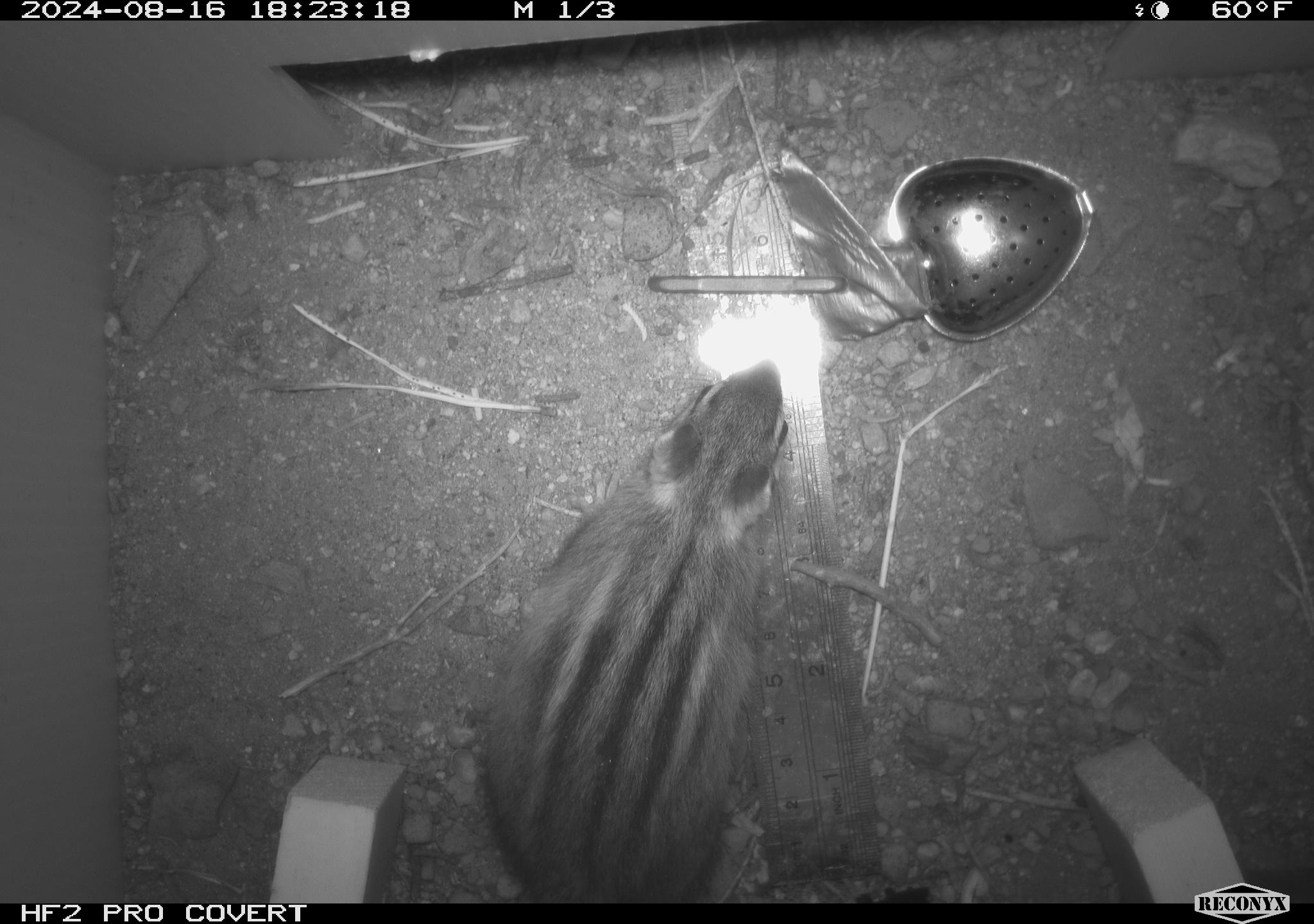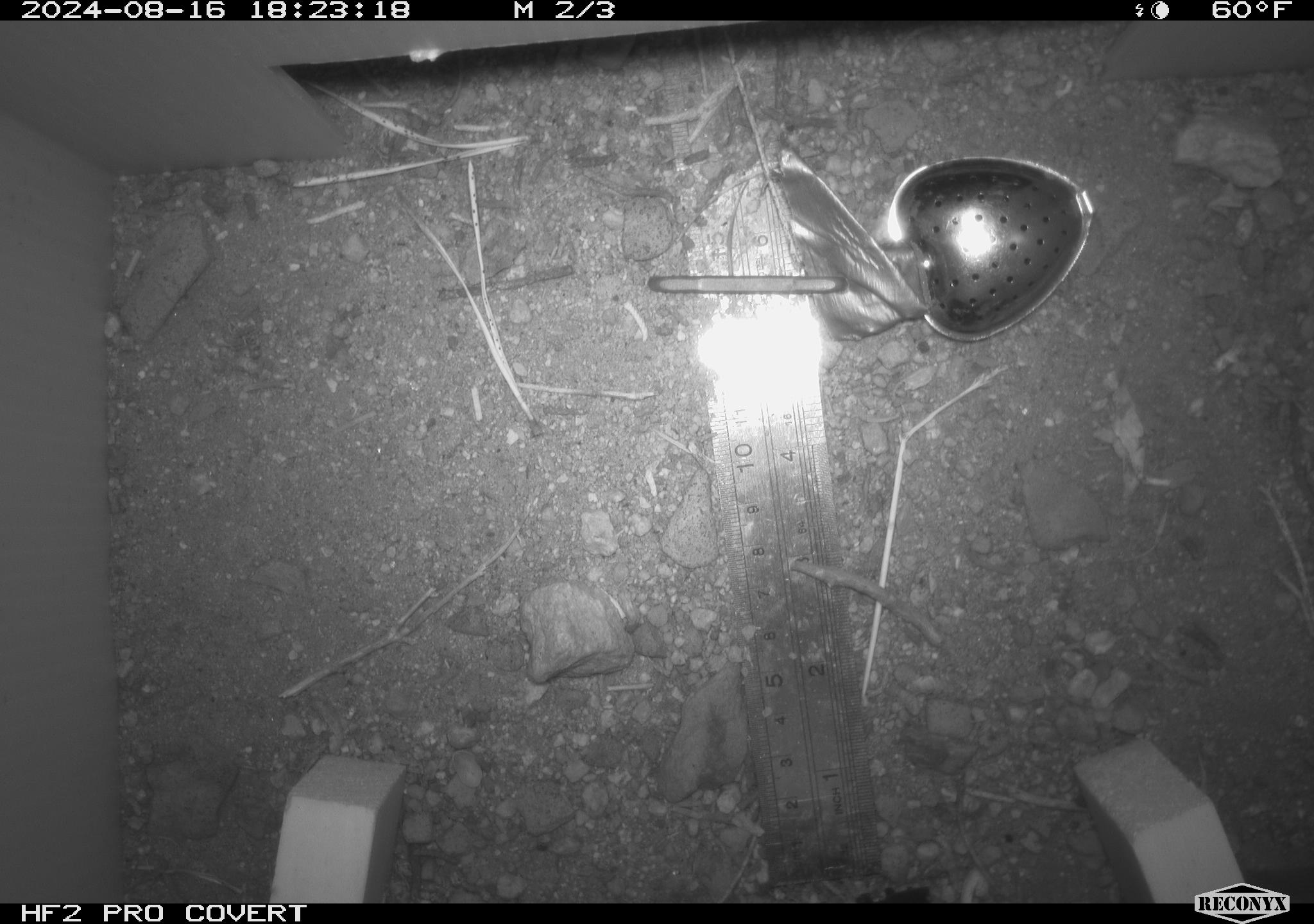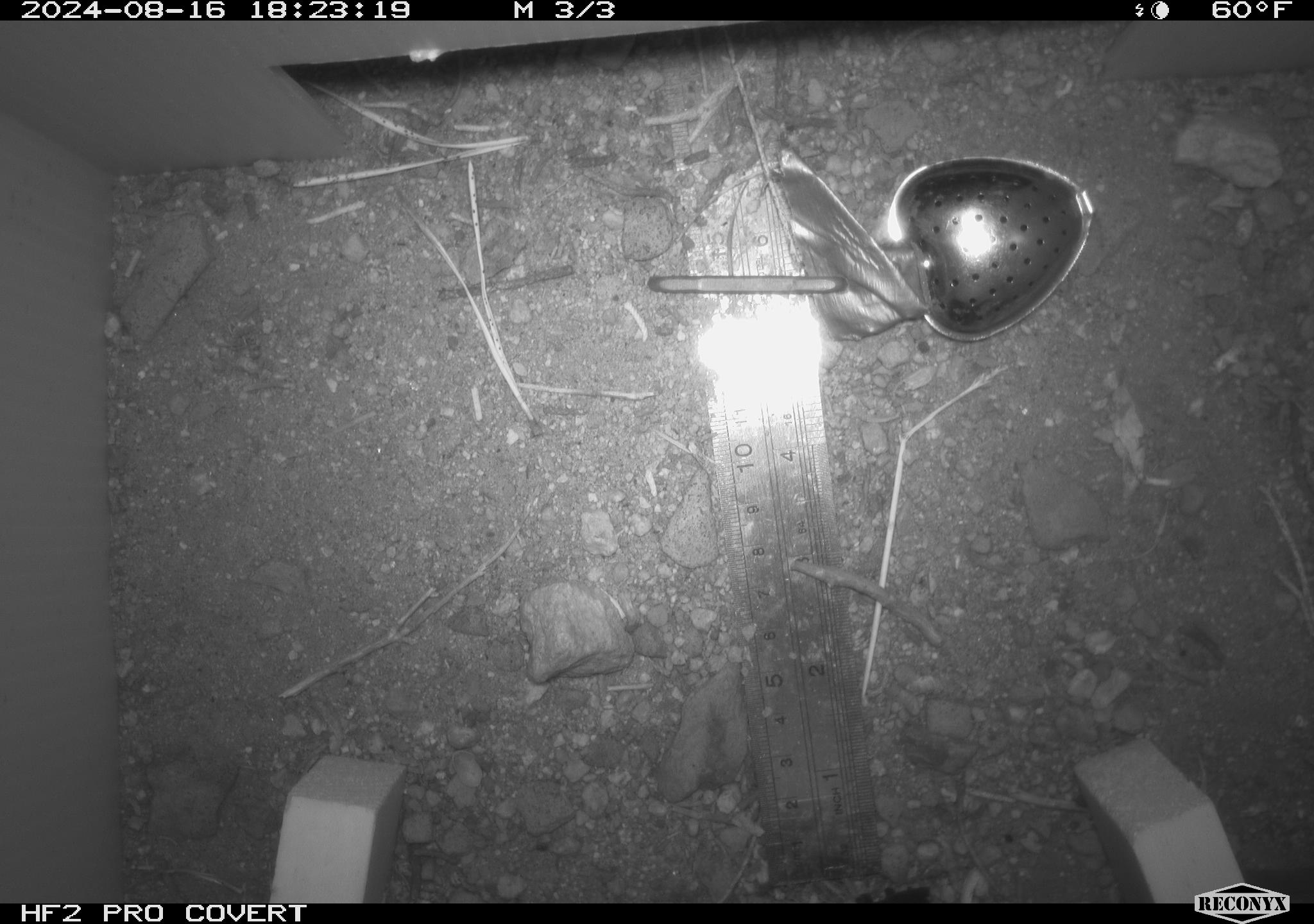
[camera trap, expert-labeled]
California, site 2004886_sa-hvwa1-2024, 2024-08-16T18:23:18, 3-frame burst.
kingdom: Animalia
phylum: Chordata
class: Mammalia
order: Rodentia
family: Sciuridae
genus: Neotamias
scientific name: Neotamias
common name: western chipmunks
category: neotamias species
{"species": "neotamias species (western chipmunks) (Neotamias)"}